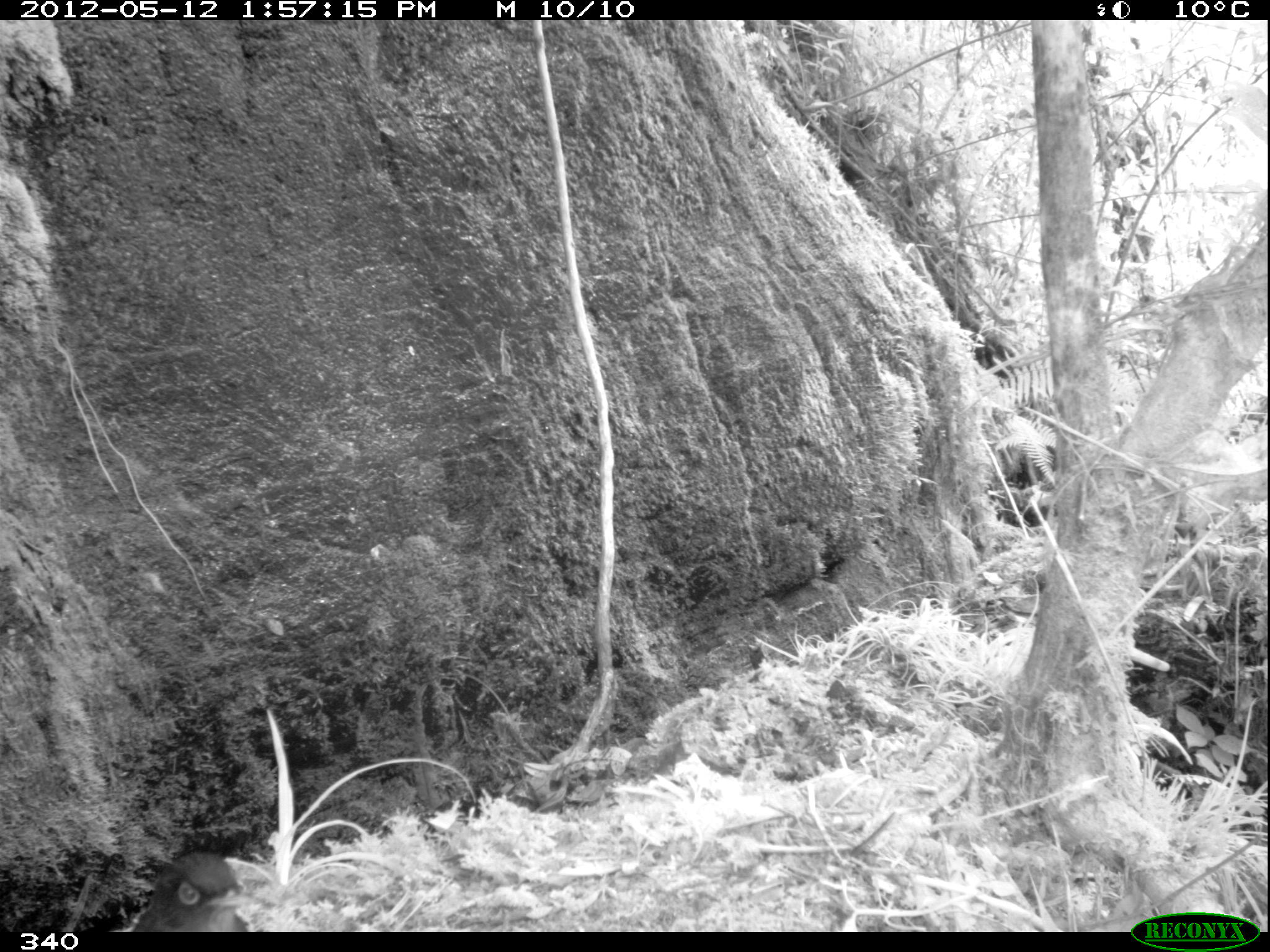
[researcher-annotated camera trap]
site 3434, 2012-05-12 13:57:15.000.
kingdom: Animalia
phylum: Chordata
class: Aves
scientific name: Aves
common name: bird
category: unknown bird